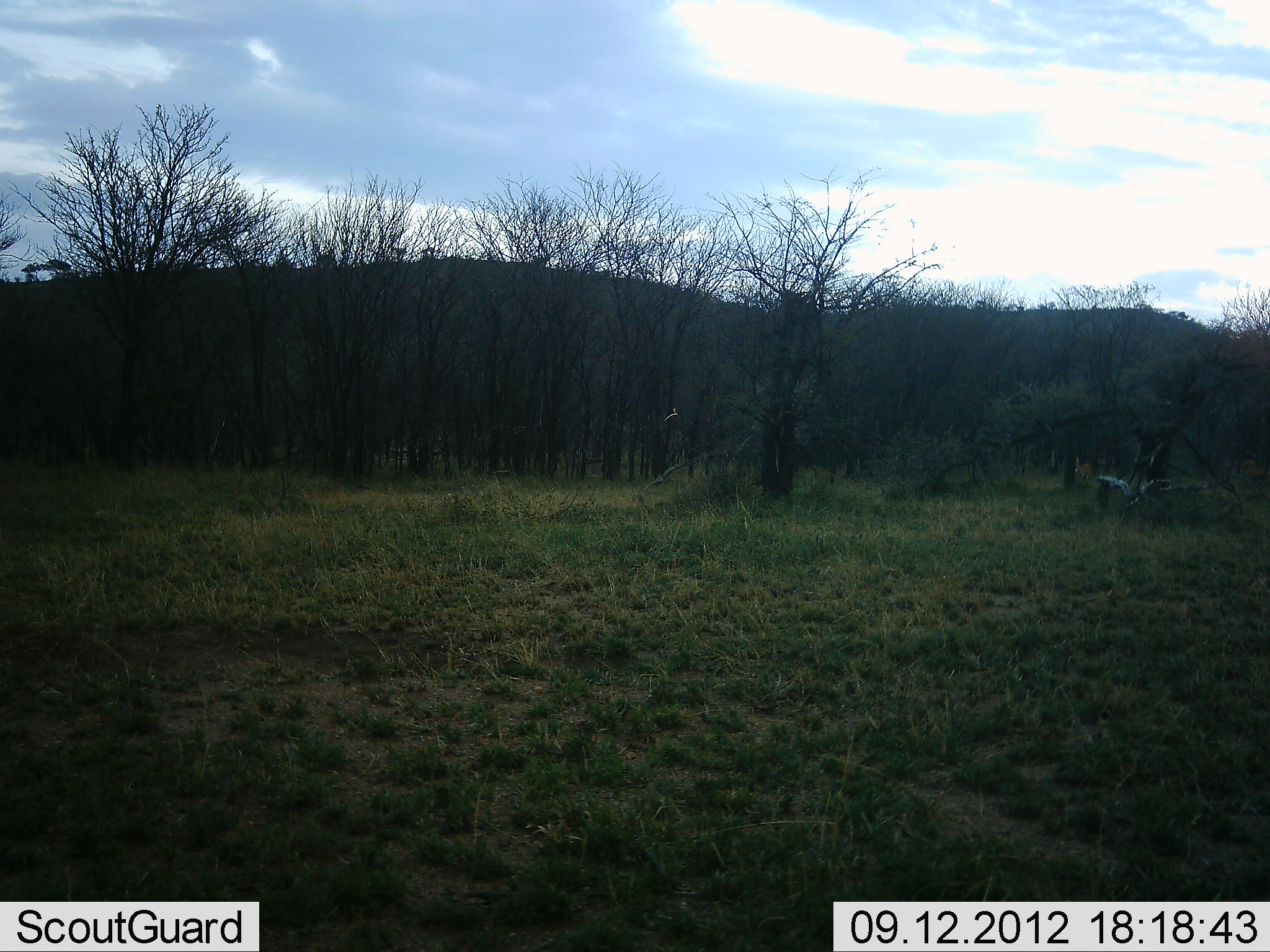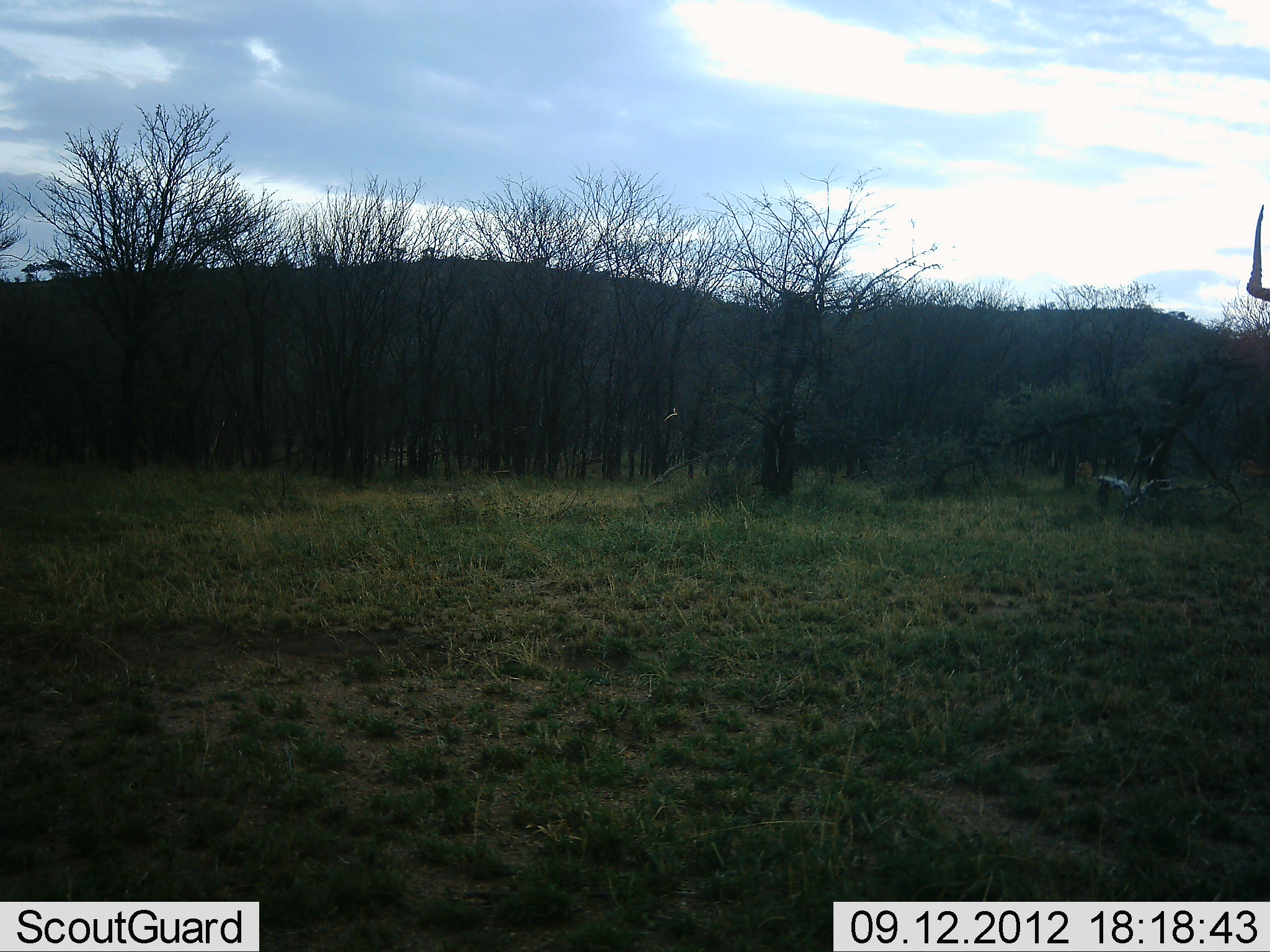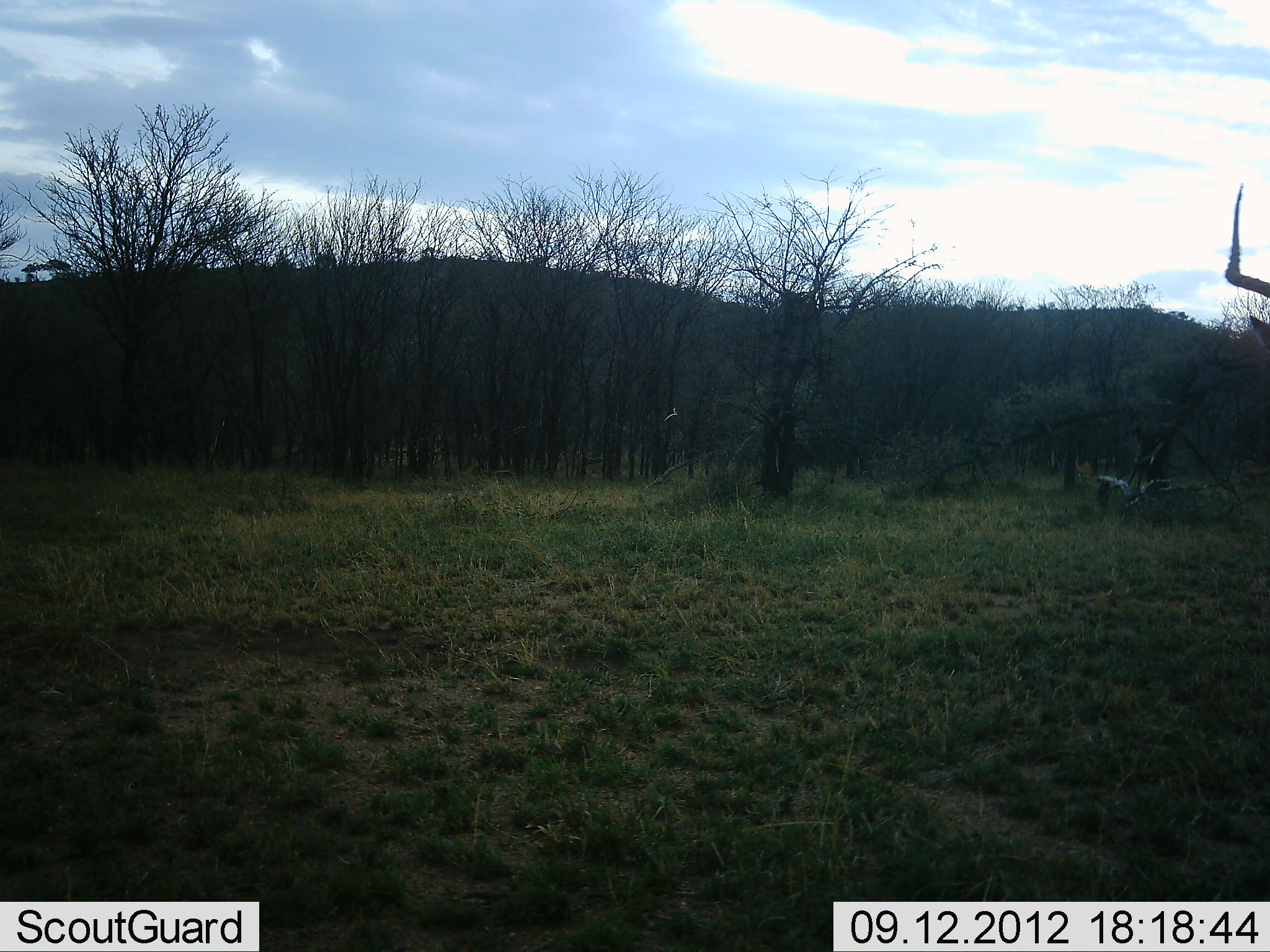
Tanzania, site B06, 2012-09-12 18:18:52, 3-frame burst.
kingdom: Animalia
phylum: Chordata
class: Mammalia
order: Artiodactyla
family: Bovidae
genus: Aepyceros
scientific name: Aepyceros melampus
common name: impala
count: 1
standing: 80%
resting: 0%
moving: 30%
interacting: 0%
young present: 0%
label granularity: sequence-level